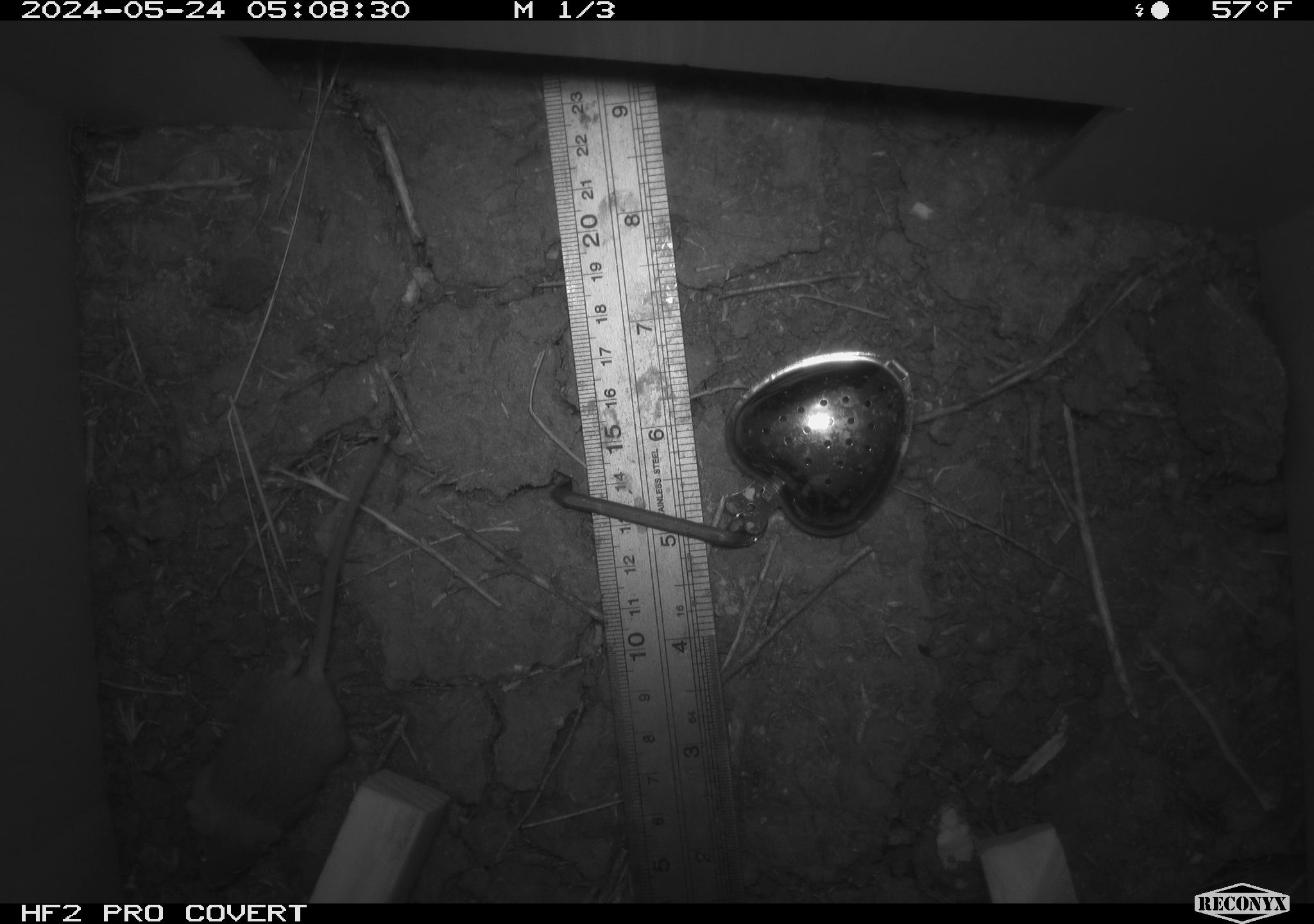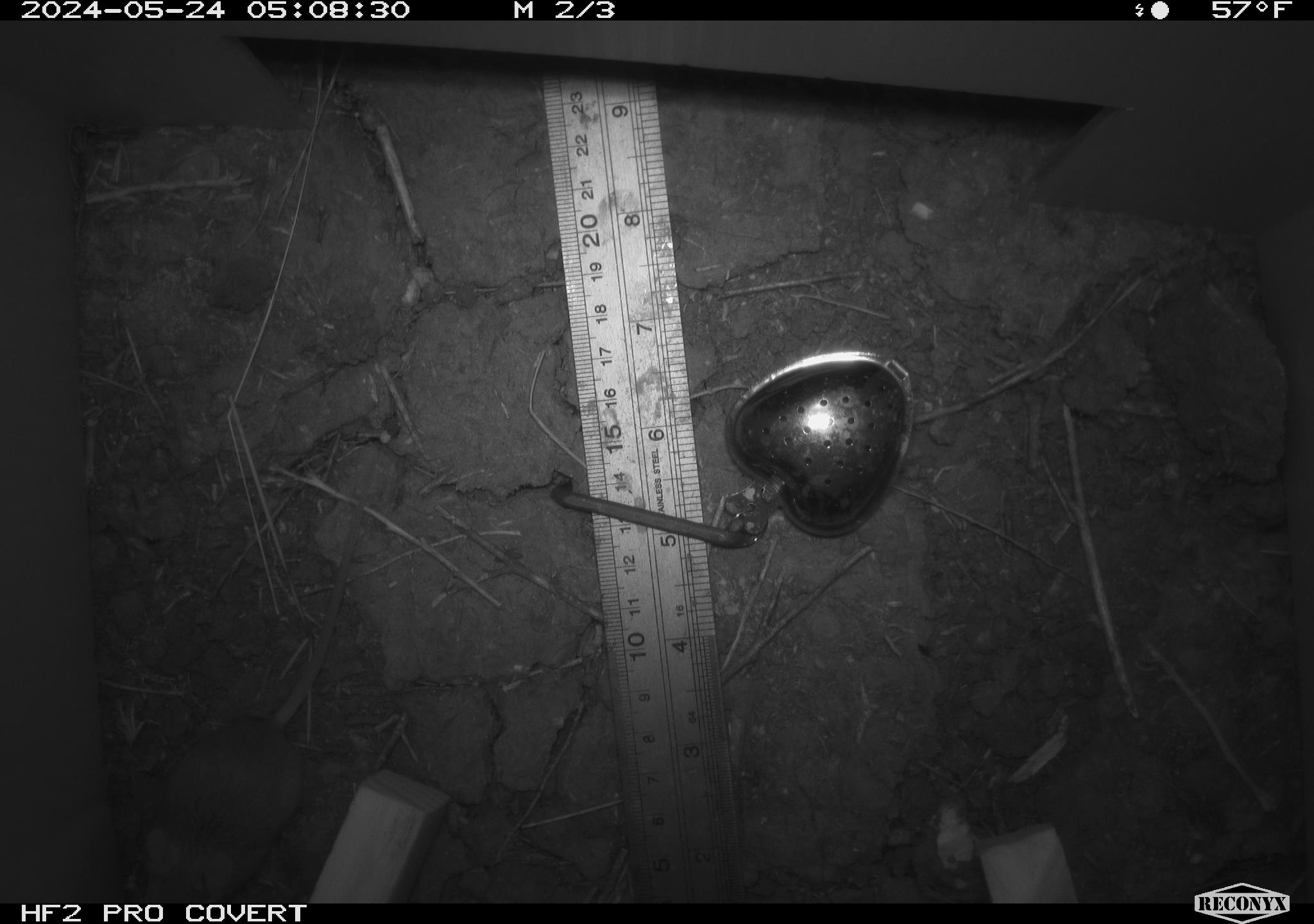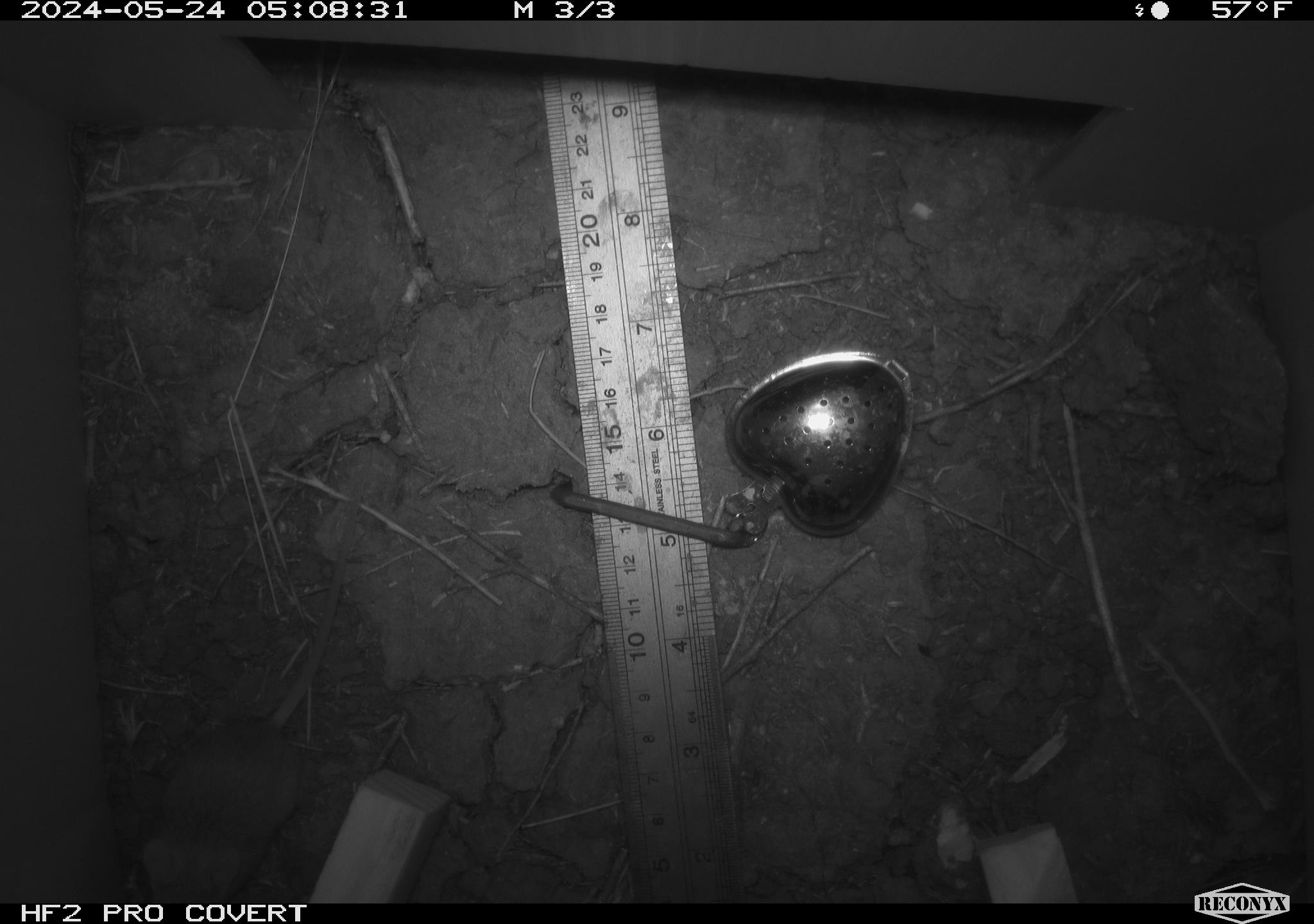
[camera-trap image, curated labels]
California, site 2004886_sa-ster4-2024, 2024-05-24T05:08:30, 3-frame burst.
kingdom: Animalia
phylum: Chordata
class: Mammalia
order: Rodentia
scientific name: Rodentia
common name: mouse species